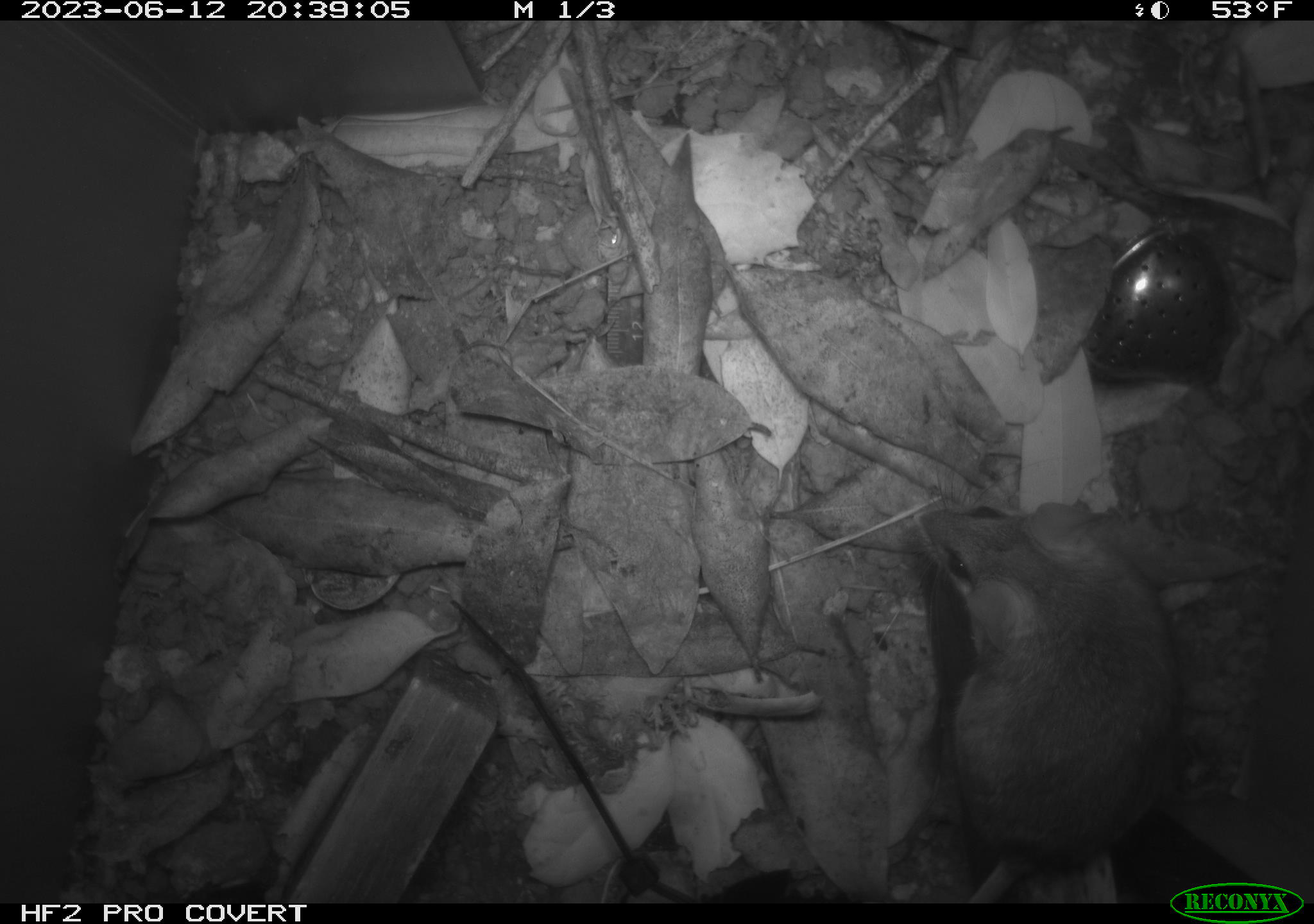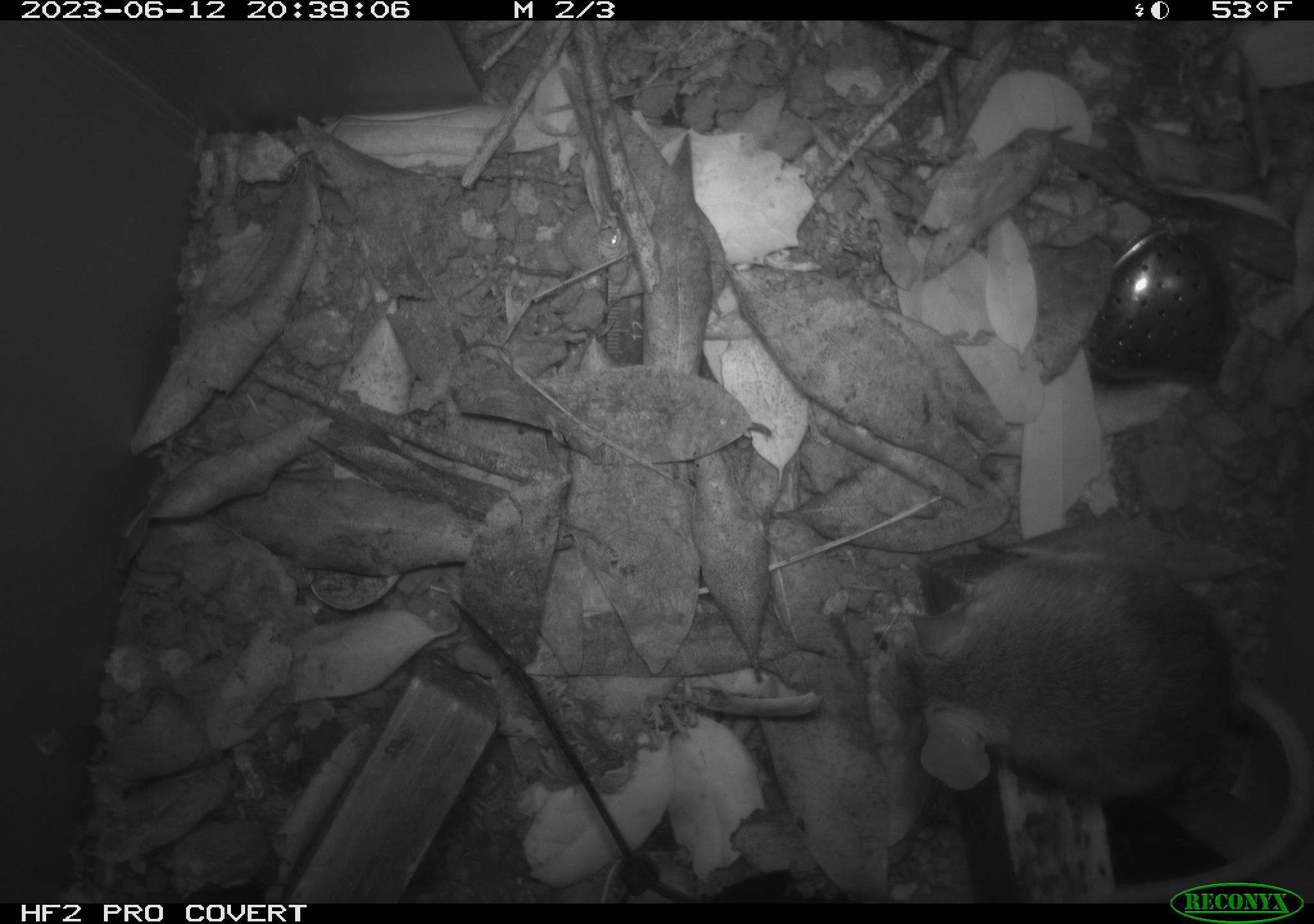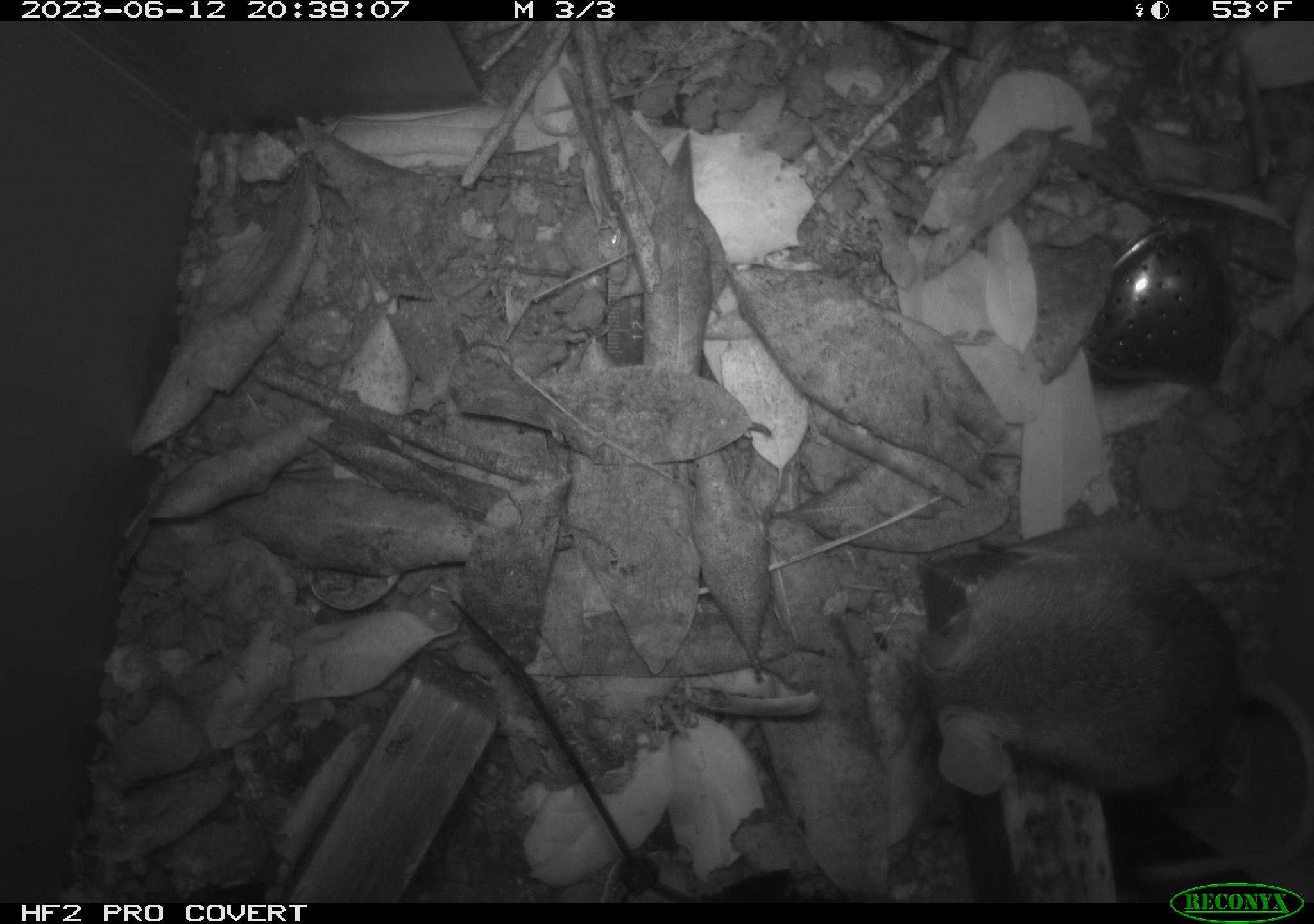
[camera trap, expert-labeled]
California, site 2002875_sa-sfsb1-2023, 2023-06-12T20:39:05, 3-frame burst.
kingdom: Animalia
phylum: Chordata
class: Mammalia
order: Rodentia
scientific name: Rodentia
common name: mouse species